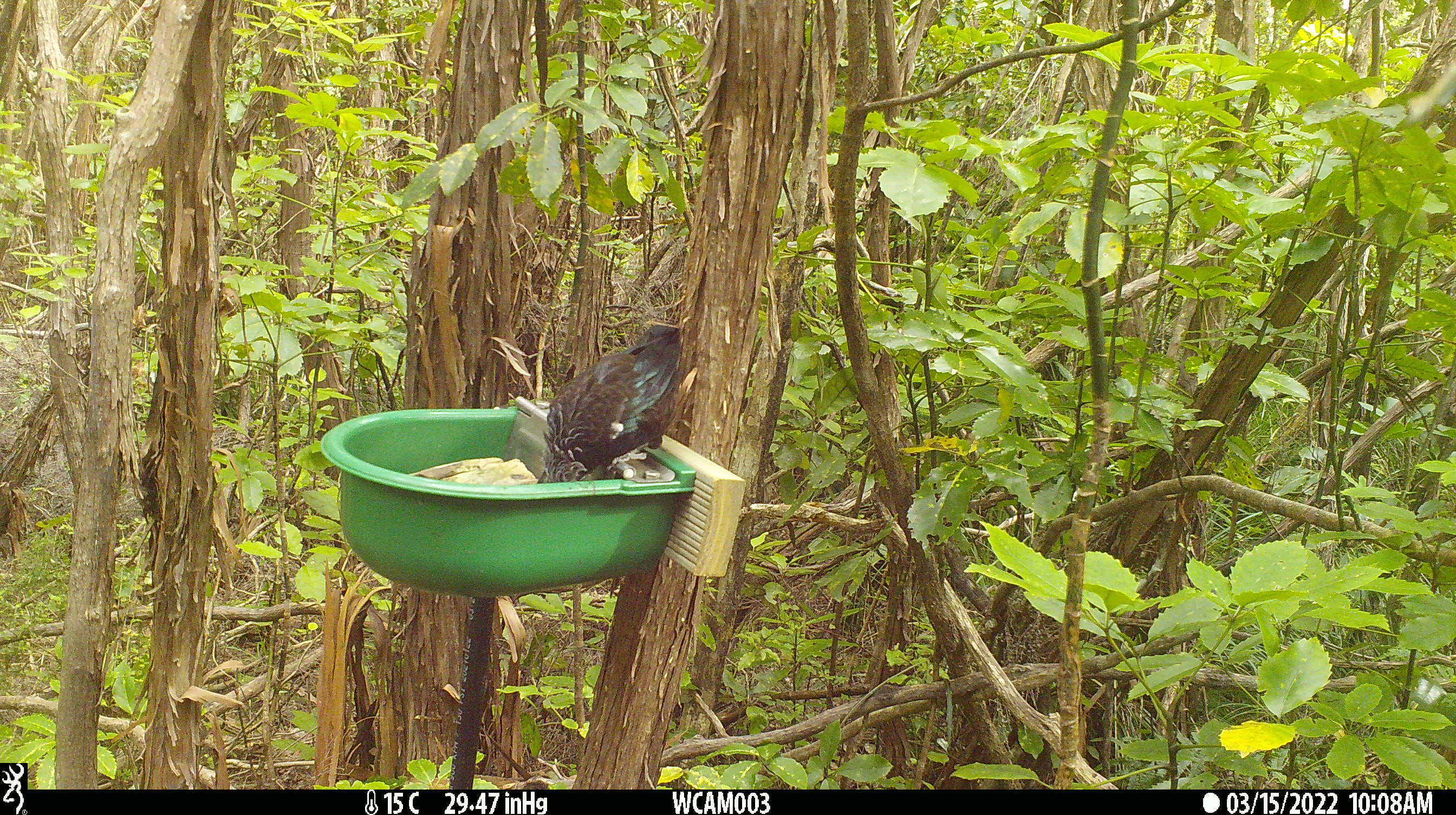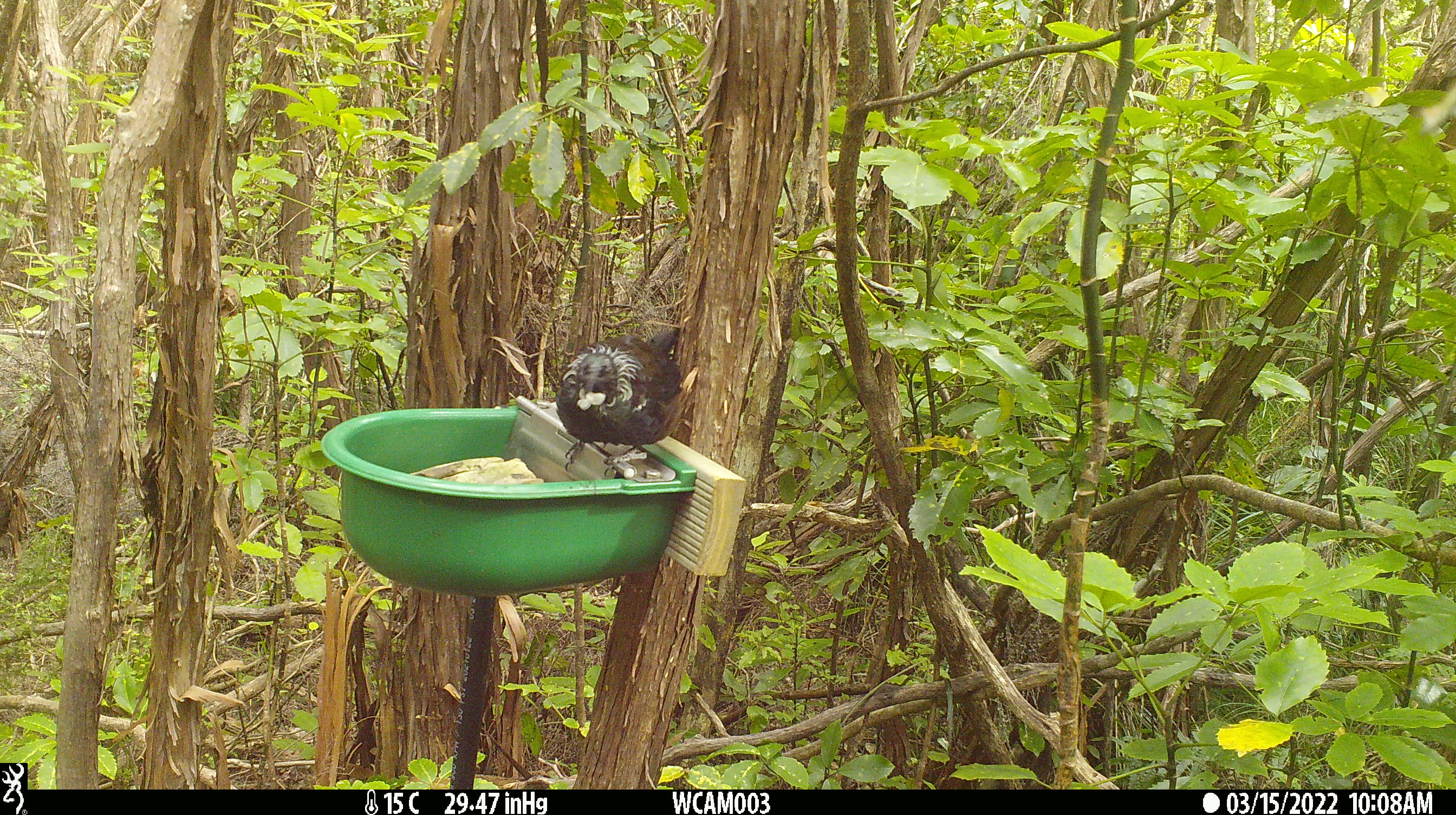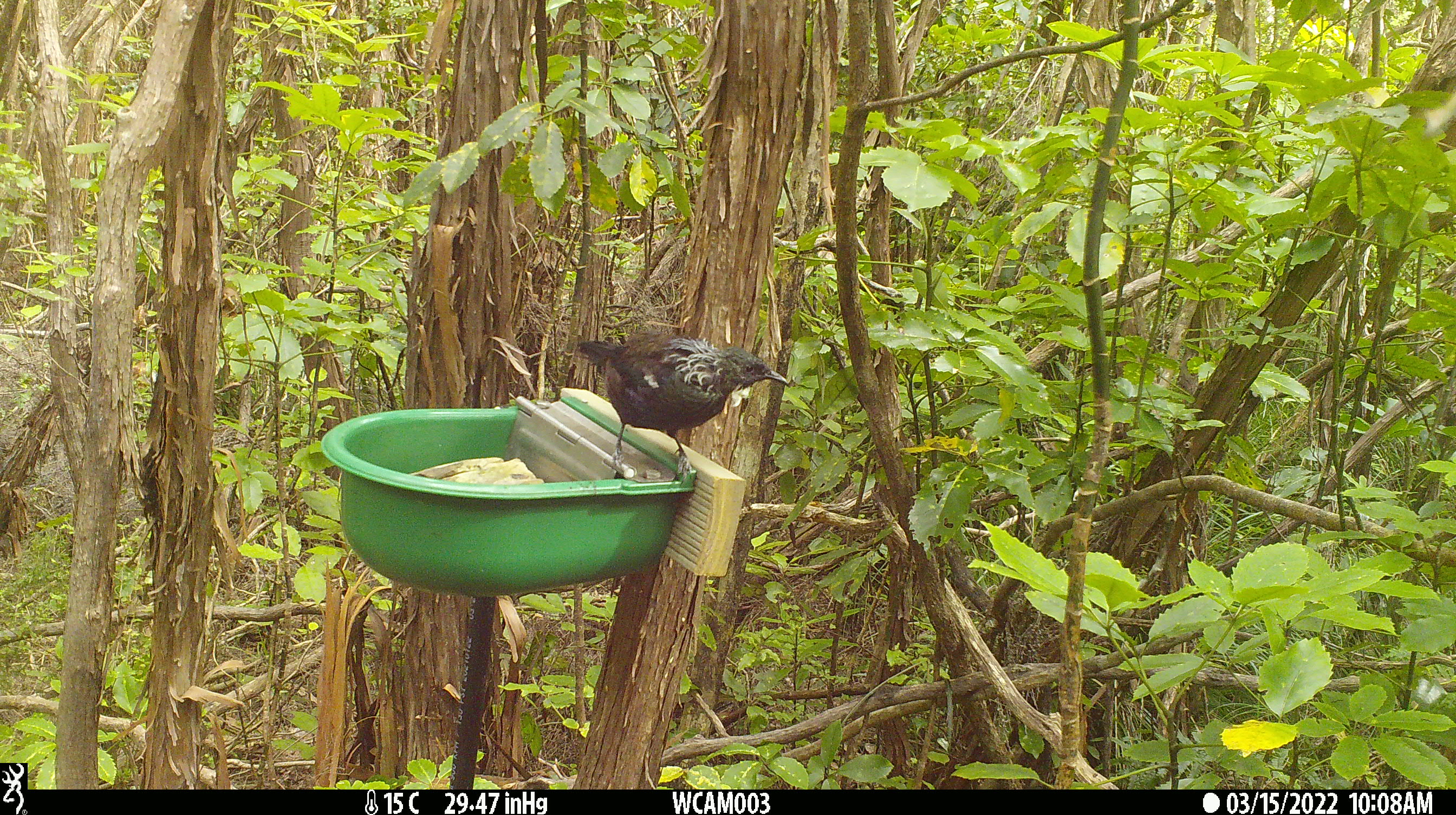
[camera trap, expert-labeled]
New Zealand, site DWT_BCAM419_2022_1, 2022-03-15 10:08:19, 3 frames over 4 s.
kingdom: Animalia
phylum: Chordata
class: Aves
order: Passeriformes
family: Meliphagidae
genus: Prosthemadera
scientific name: Prosthemadera novaeseelandiae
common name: tui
Tui (Prosthemadera novaeseelandiae).